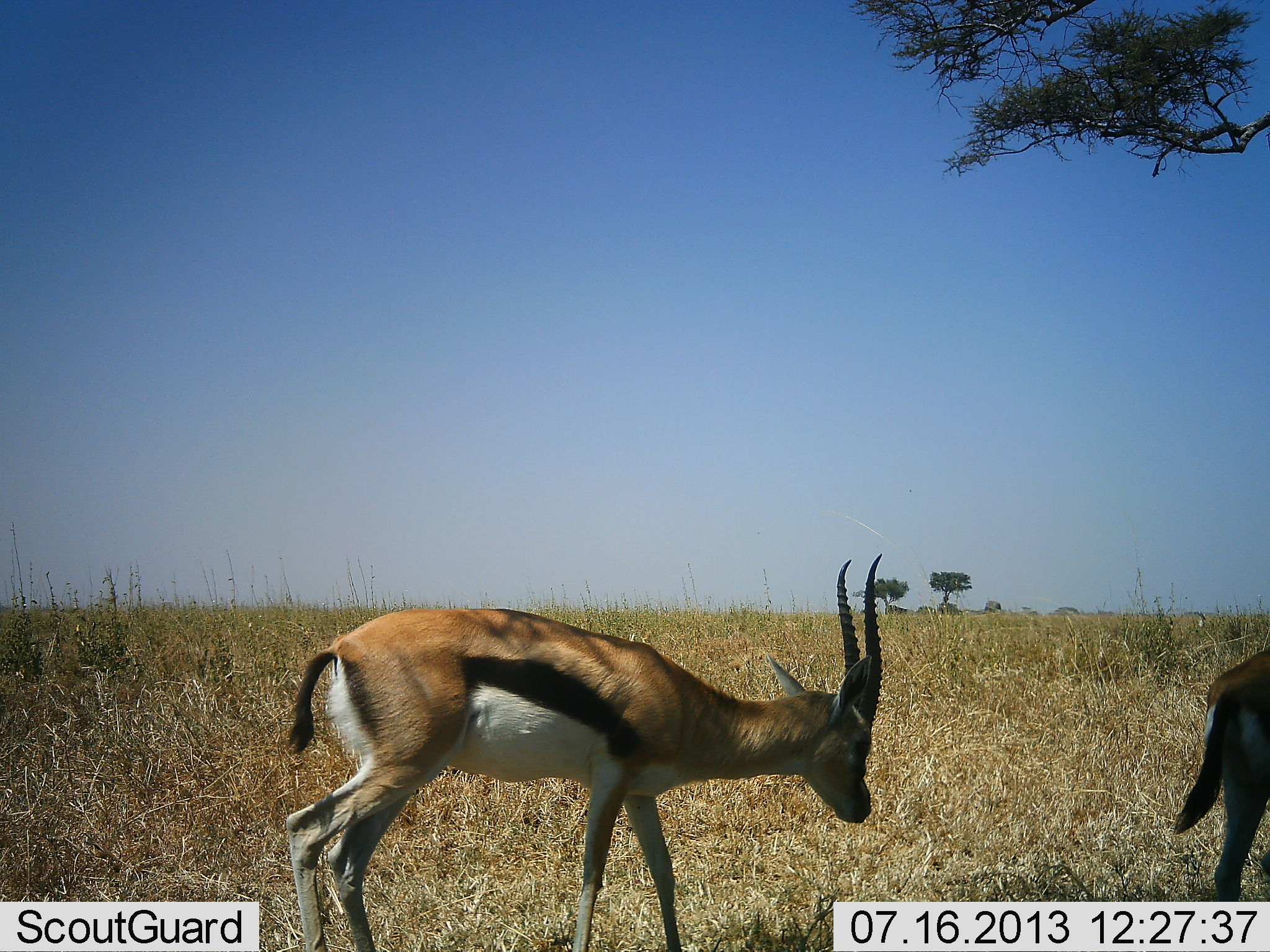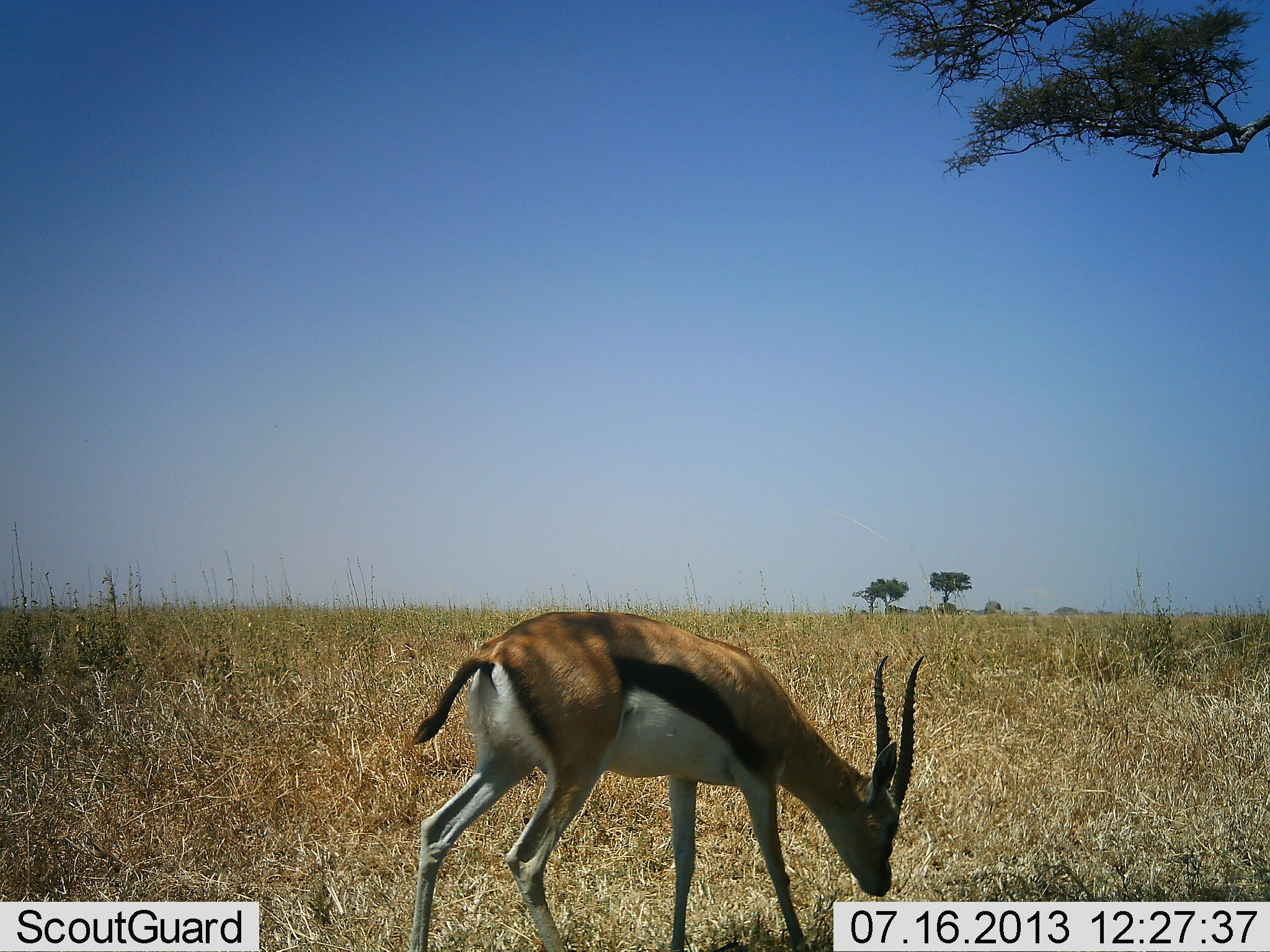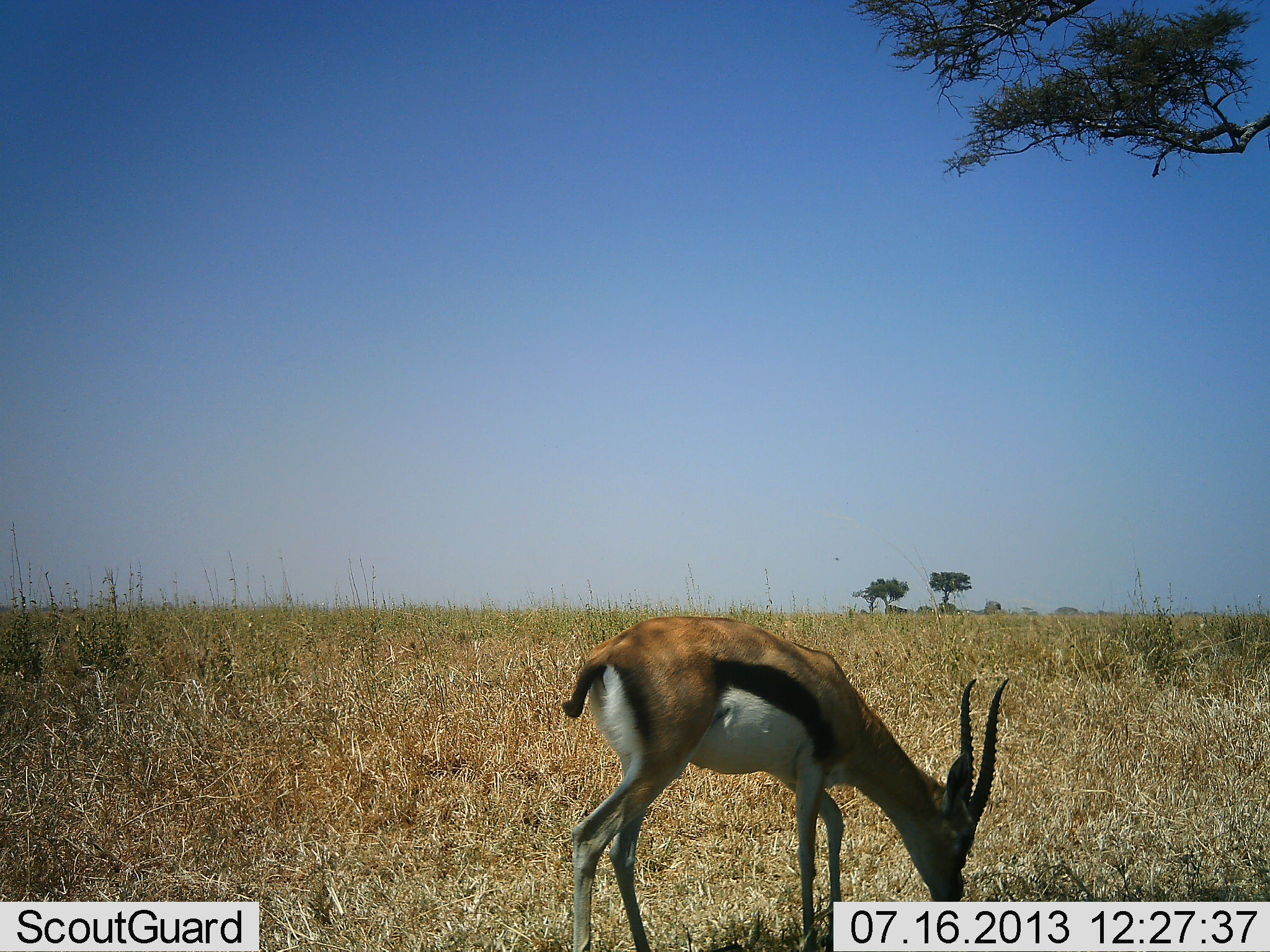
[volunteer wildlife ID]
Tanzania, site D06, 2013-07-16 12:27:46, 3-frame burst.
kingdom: Animalia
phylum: Chordata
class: Mammalia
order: Artiodactyla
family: Bovidae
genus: Eudorcas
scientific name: Eudorcas thomsonii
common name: thomson's gazelle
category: gazellethomsons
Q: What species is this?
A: Gazellethomsons (thomson's gazelle) (Eudorcas thomsonii).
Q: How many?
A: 2.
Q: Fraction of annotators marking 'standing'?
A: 14%.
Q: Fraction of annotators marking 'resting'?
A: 0%.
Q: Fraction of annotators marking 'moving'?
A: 43%.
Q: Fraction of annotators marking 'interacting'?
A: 0%.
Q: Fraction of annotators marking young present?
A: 0%.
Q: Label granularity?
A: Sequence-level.